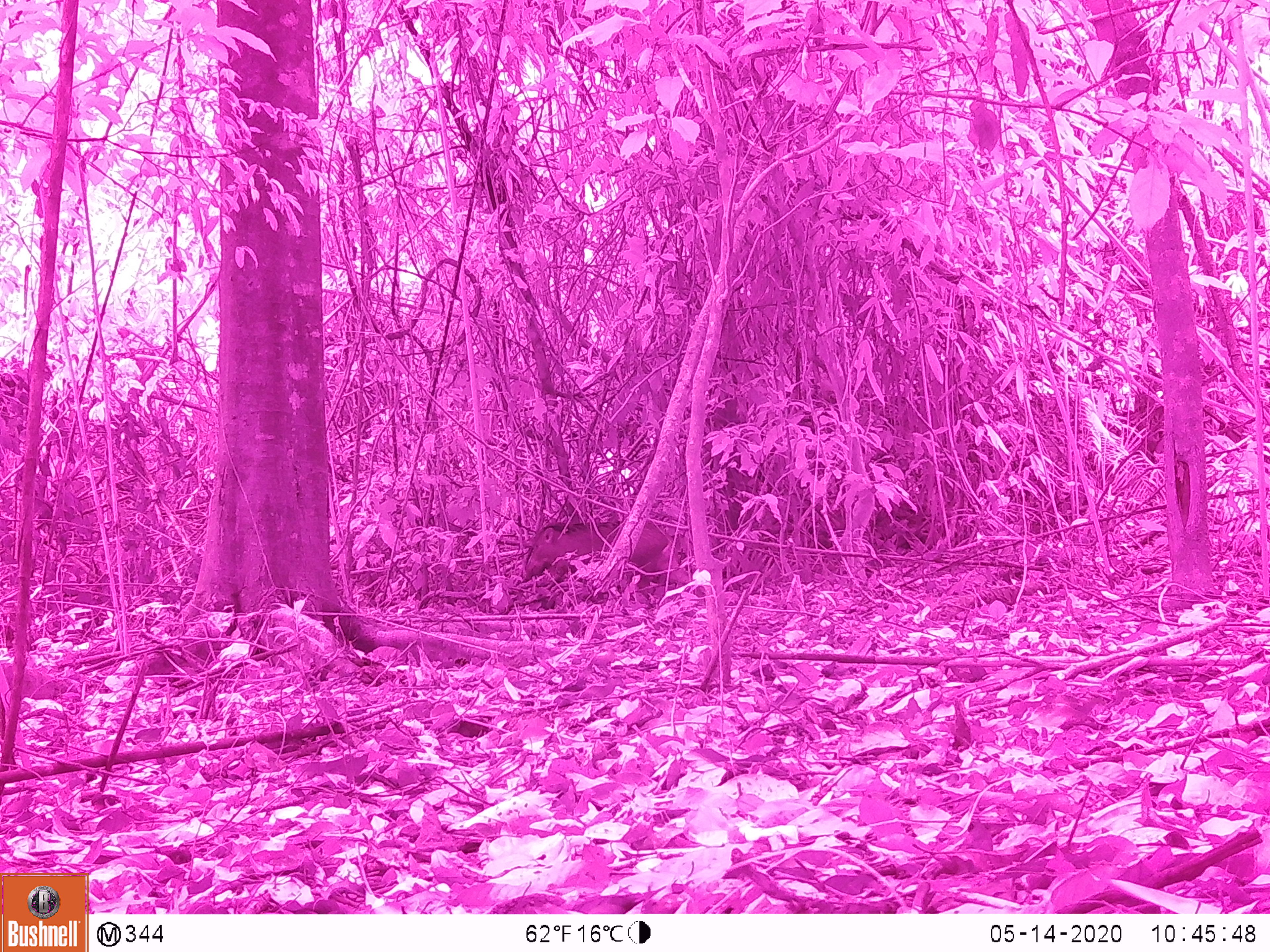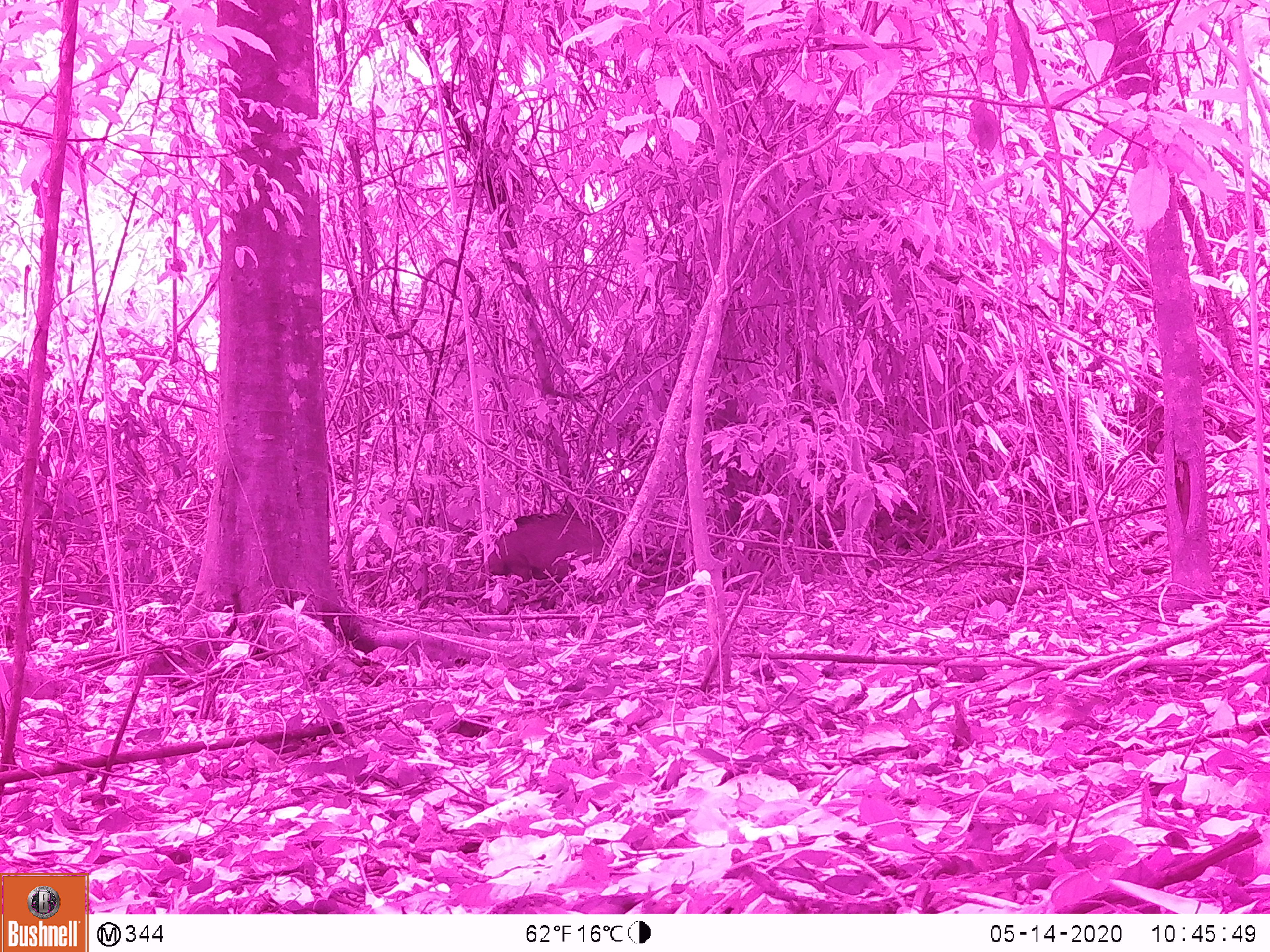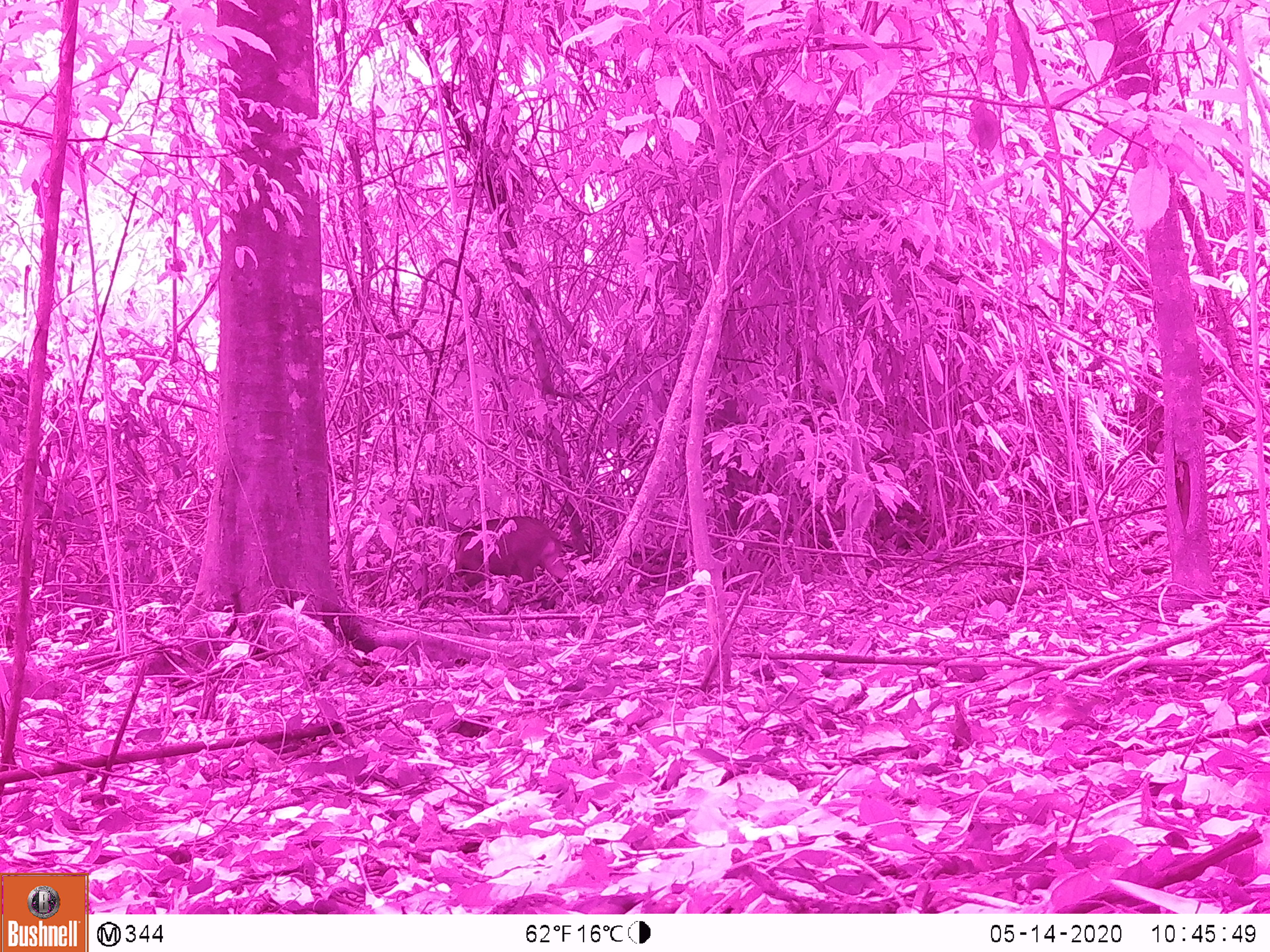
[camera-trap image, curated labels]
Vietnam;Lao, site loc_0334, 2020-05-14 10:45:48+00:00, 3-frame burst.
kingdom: Animalia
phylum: Chordata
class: Mammalia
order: Artiodactyla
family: Suidae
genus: Sus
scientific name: Sus scrofa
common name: eurasian wild pig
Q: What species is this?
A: Eurasian wild pig (Sus scrofa).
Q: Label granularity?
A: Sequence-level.